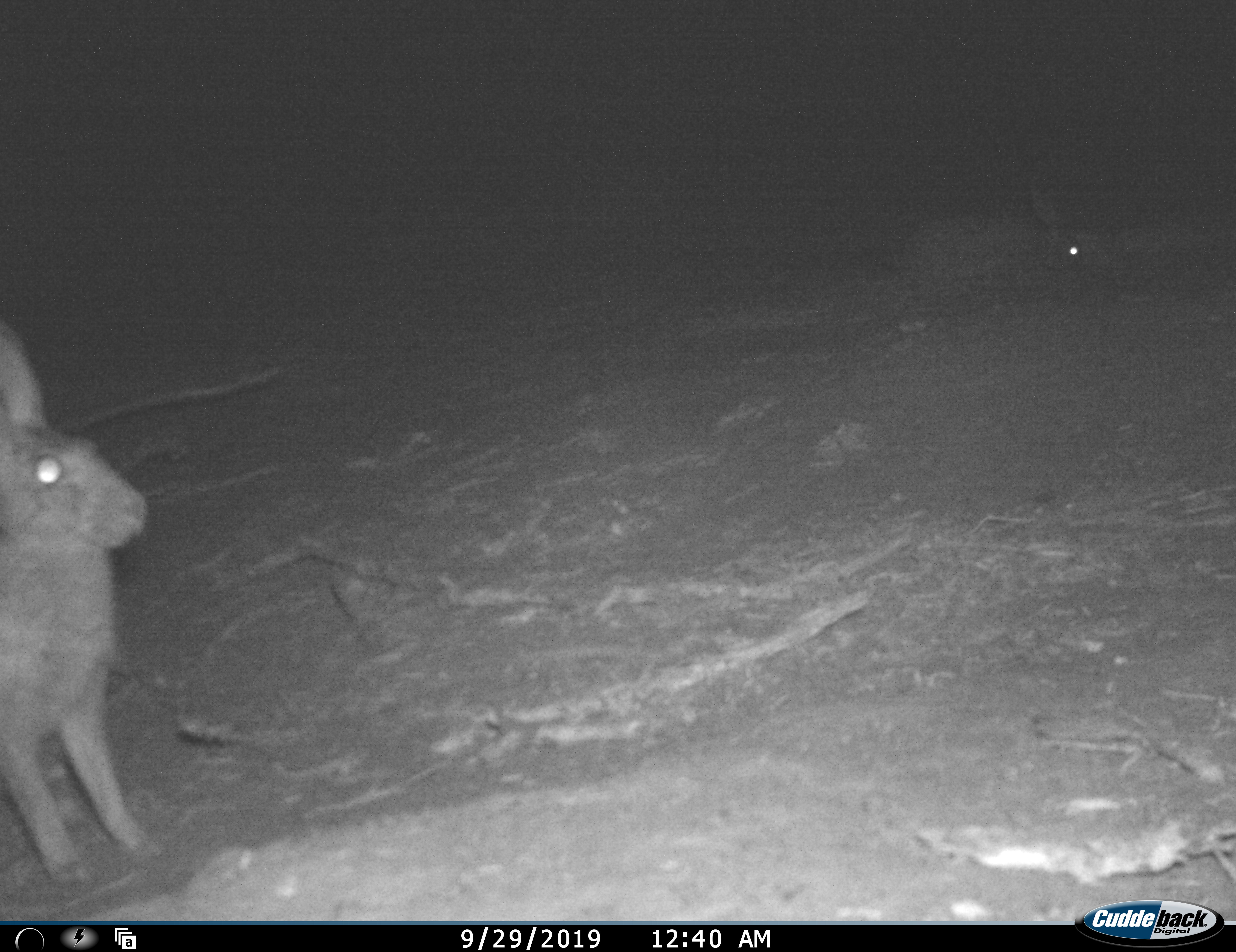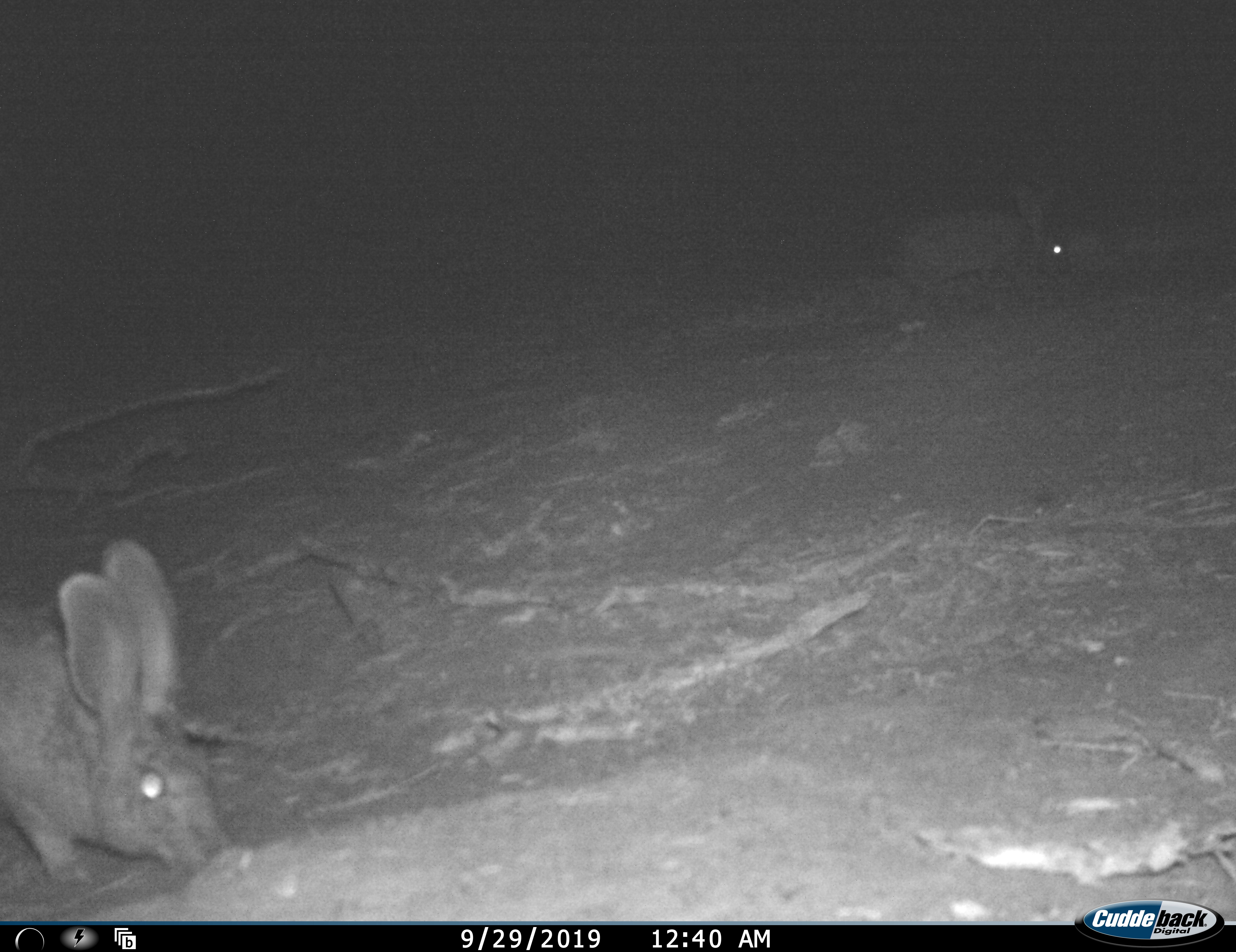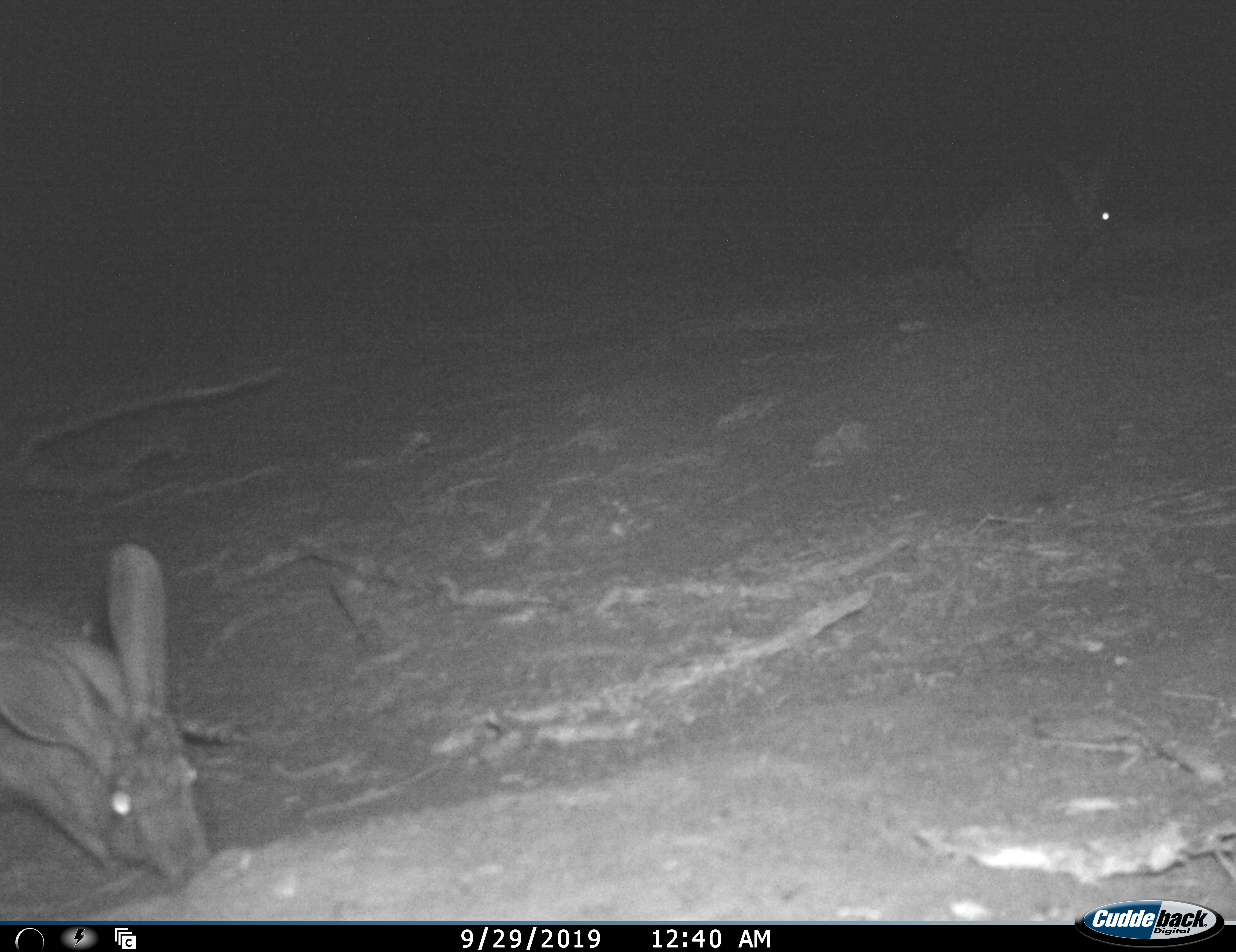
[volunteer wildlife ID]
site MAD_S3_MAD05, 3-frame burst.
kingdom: Animalia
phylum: Chordata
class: Mammalia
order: Lagomorpha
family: Leporidae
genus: Lepus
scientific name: Lepus capensis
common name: cape hare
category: harecape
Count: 2.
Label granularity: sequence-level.